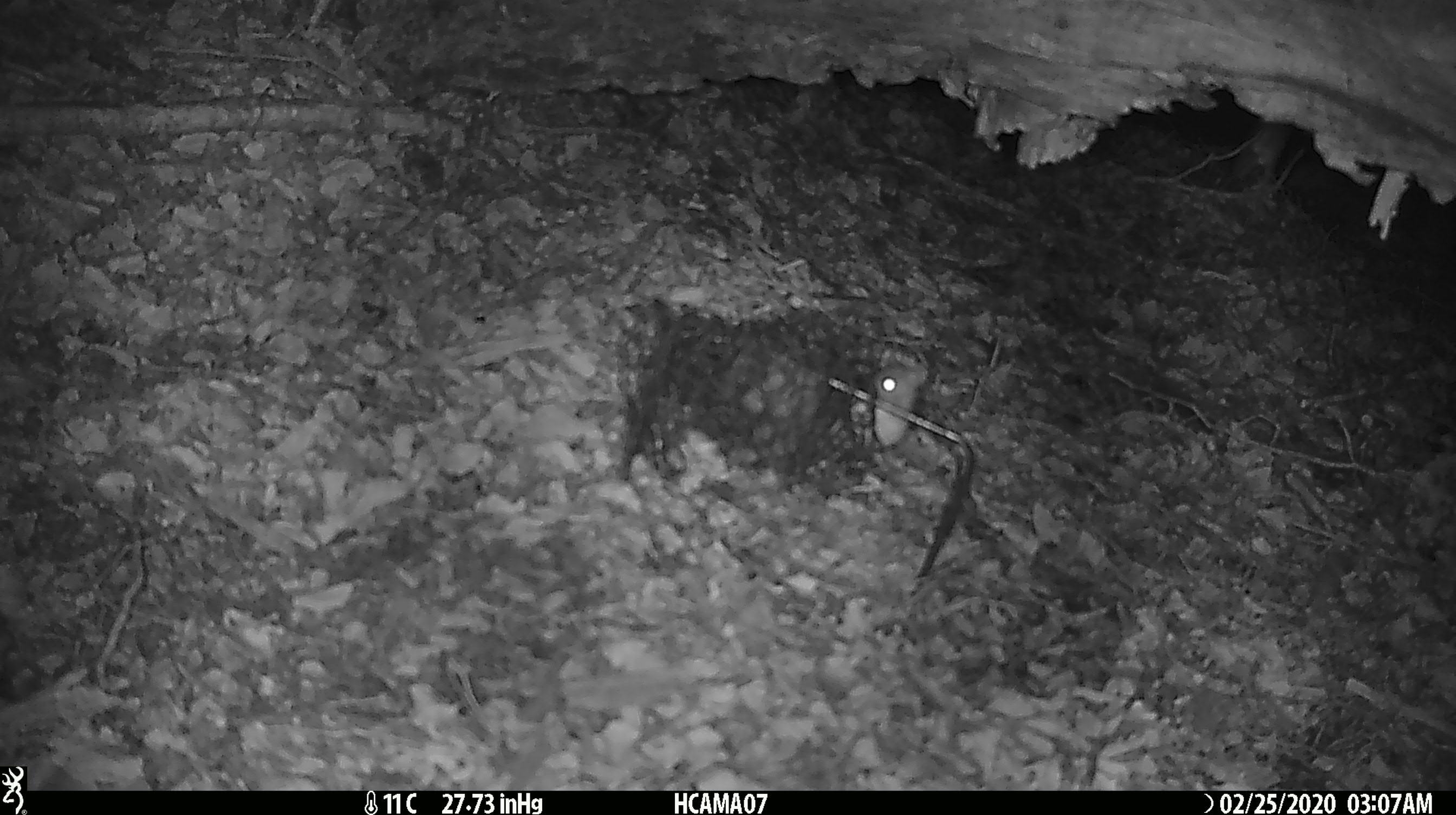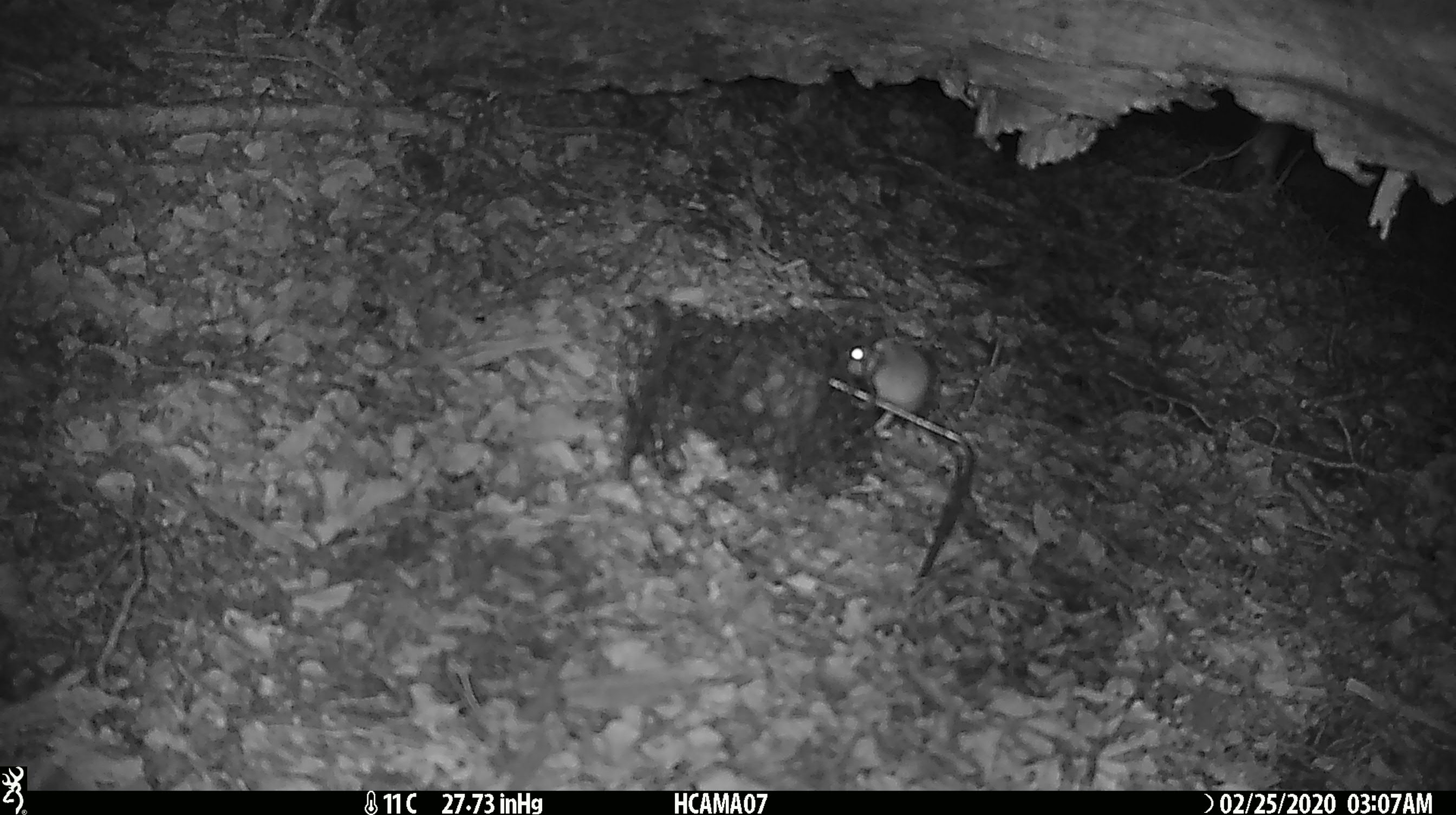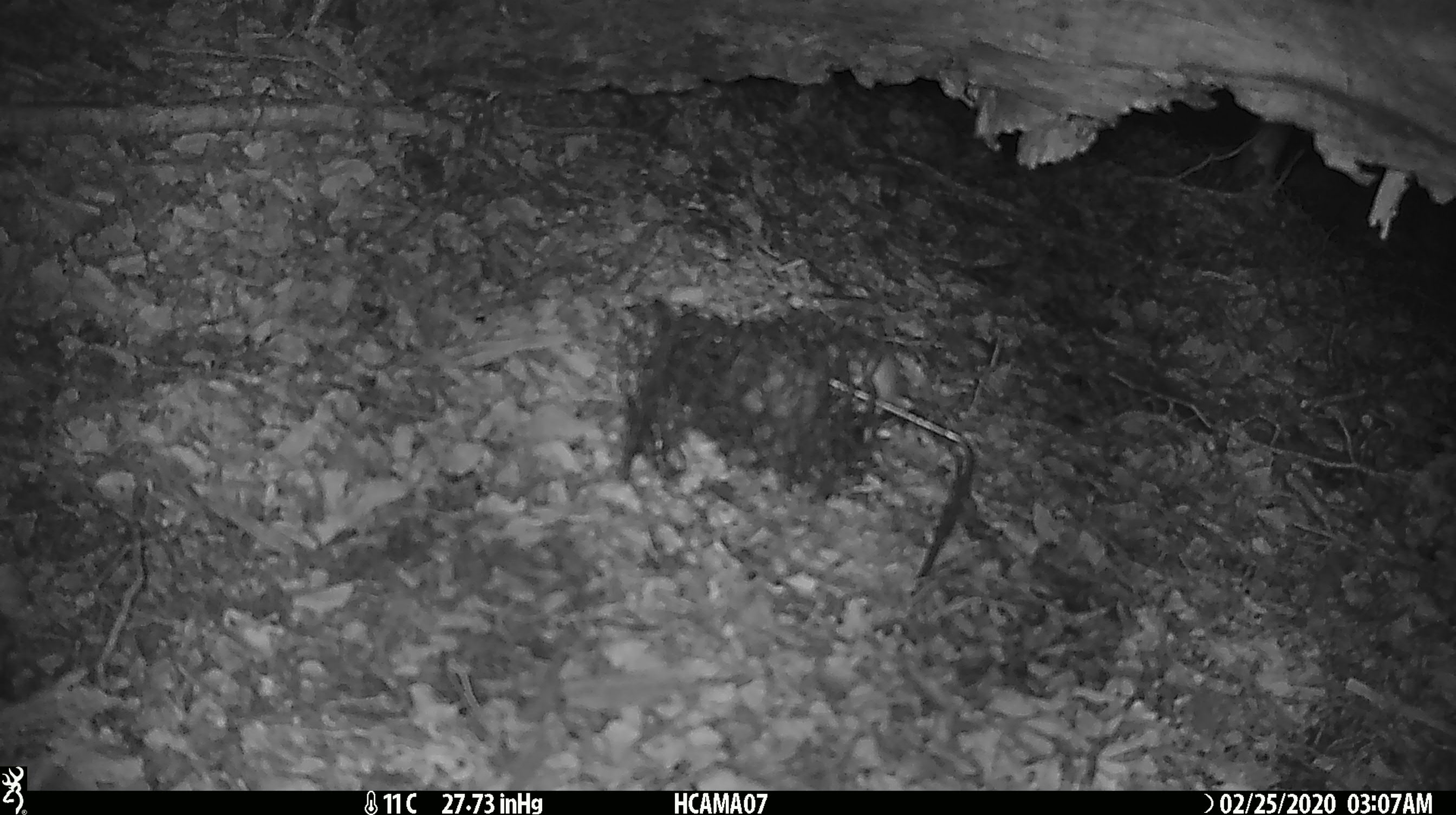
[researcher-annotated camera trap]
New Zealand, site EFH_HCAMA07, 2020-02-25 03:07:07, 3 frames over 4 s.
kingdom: Animalia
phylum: Chordata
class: Mammalia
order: Rodentia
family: Muridae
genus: Mus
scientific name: Mus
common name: mouse